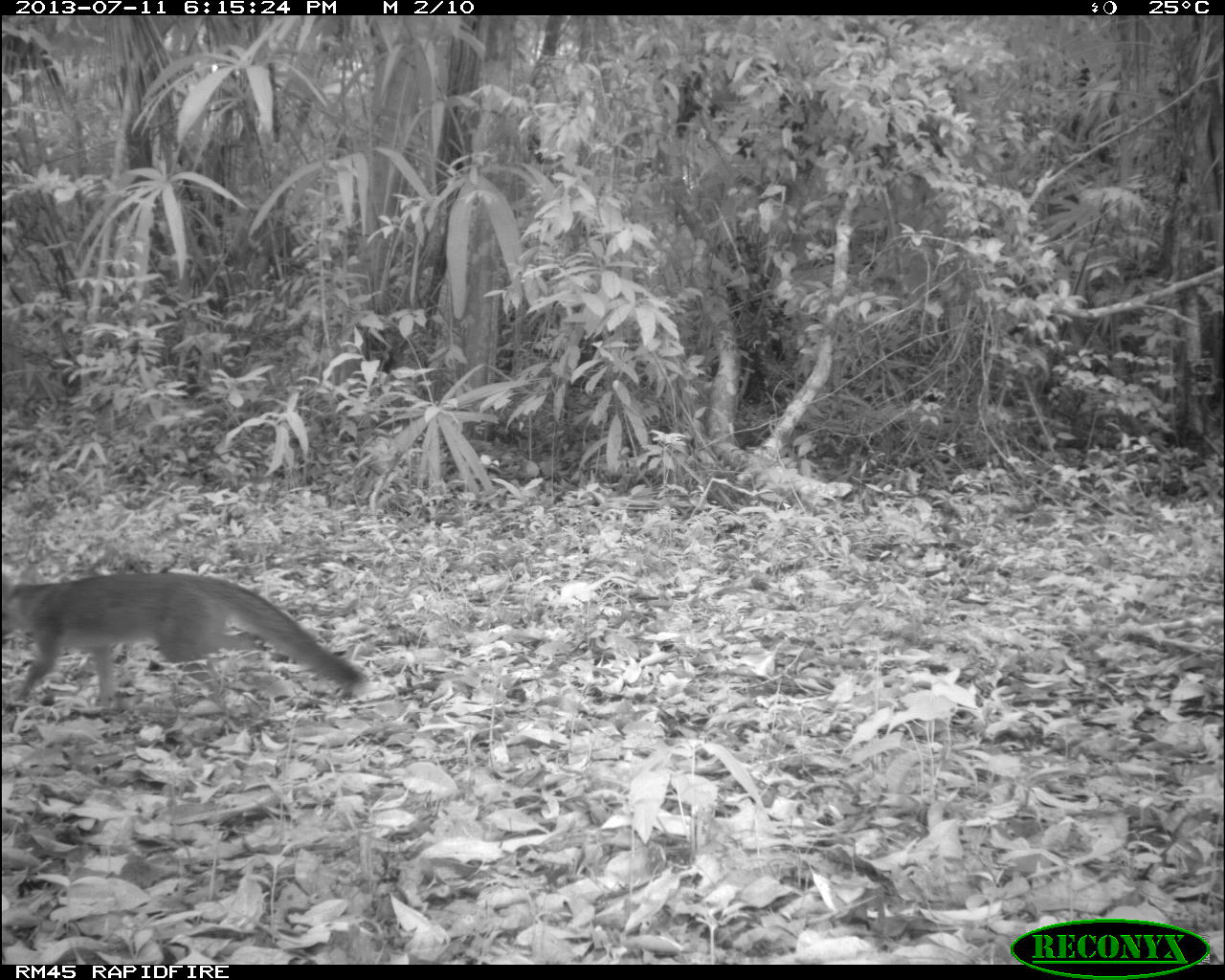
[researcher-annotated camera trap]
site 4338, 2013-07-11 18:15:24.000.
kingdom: Animalia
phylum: Chordata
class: Mammalia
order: Carnivora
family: Canidae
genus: Urocyon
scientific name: Urocyon cinereoargenteus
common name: gray fox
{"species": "Urocyon cinereoargenteus (gray fox)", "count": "1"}